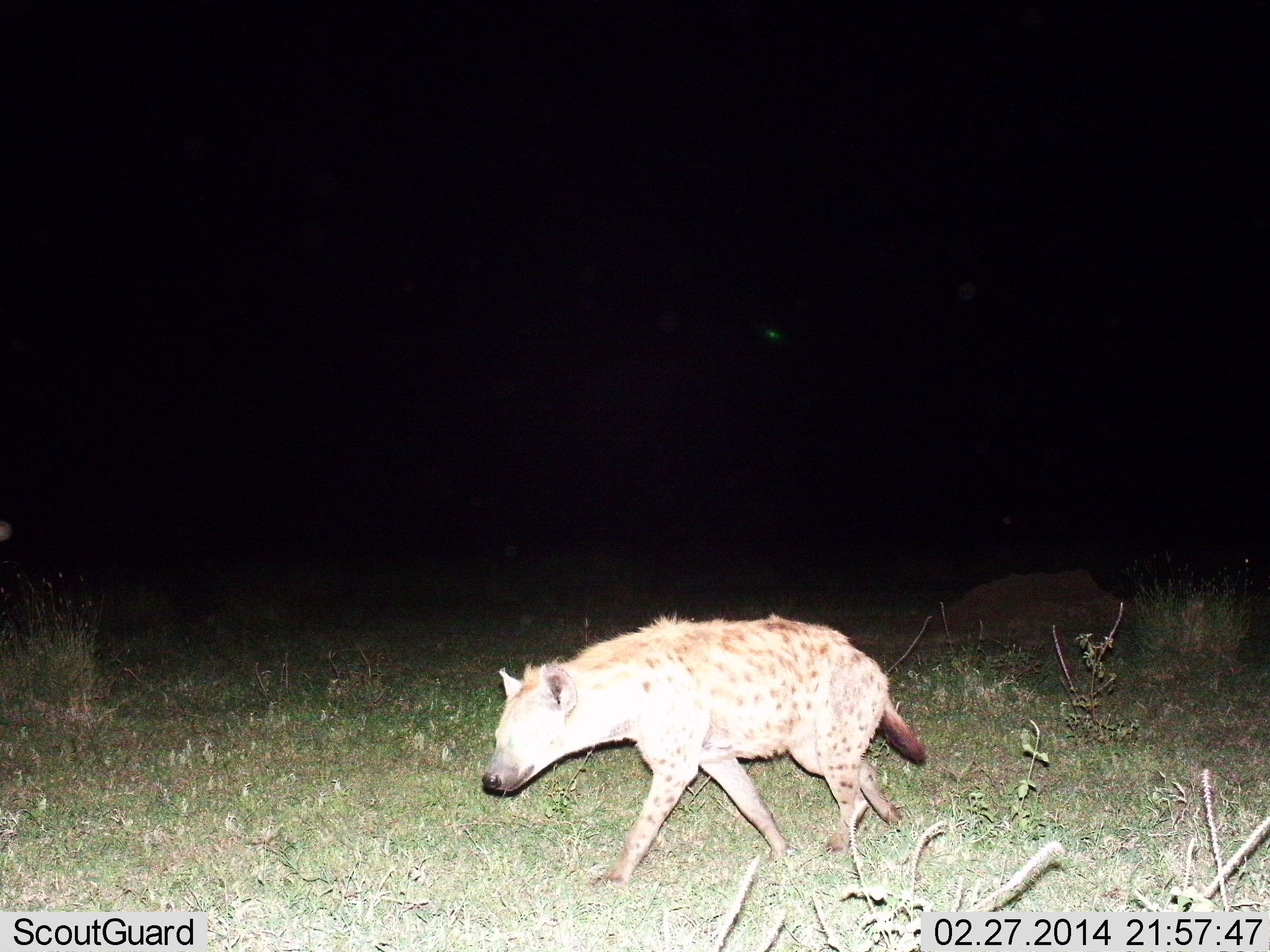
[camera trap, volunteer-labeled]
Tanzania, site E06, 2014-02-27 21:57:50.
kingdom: Animalia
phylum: Chordata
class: Mammalia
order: Carnivora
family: Hyaenidae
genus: Crocuta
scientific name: Crocuta crocuta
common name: spotted hyena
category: hyenaspotted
Hyenaspotted (spotted hyena) (Crocuta crocuta), count 1. Behavior (volunteer vote fractions): standing 0%, resting 0%, moving 100%, interacting 0%. Young present (vote fraction): 0%. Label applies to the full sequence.